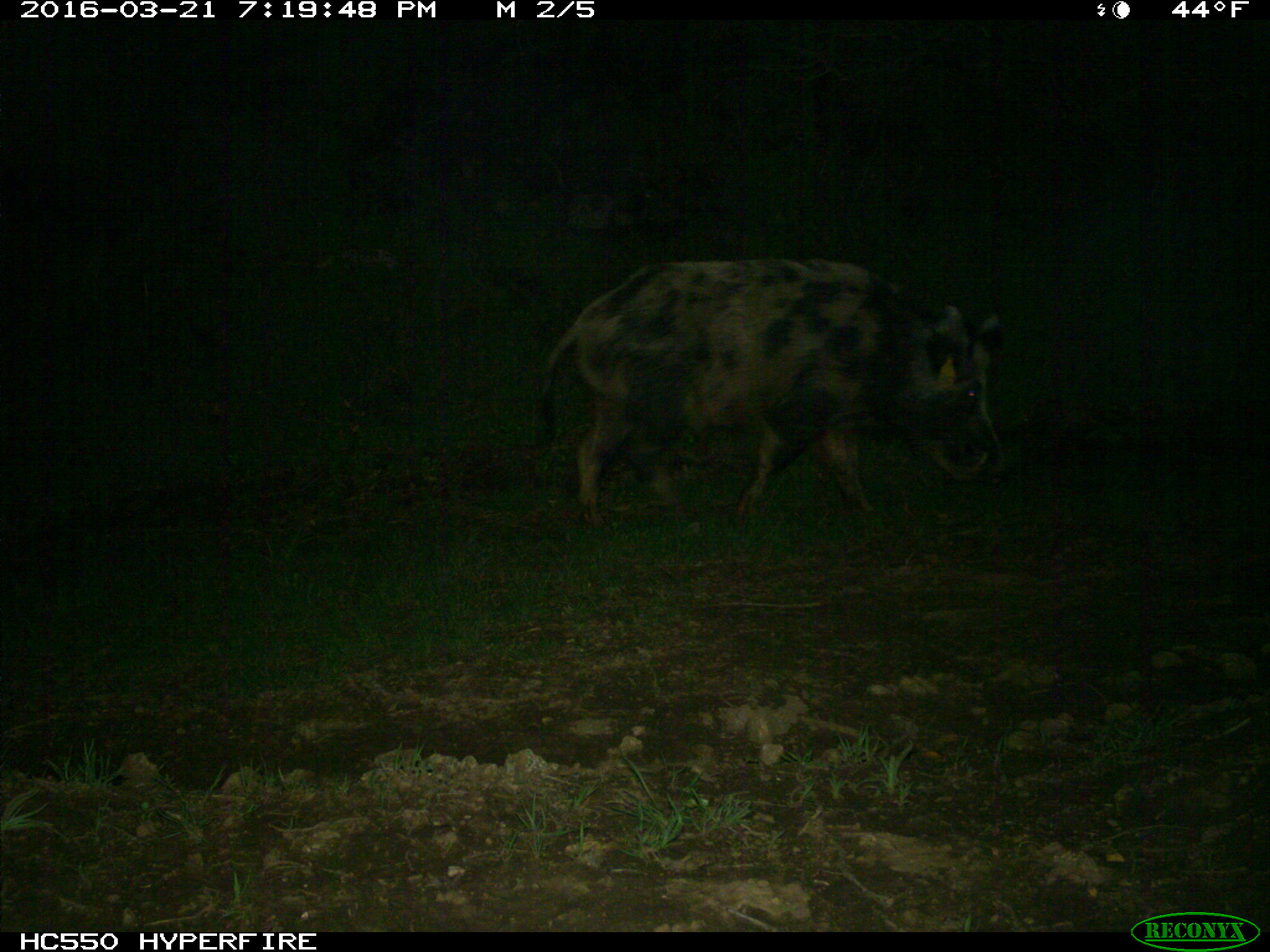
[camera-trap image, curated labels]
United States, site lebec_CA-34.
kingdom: Animalia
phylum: Chordata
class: Mammalia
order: Artiodactyla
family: Suidae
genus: Sus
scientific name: Sus scrofa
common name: wild boar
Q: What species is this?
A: Sus scrofa (wild boar).